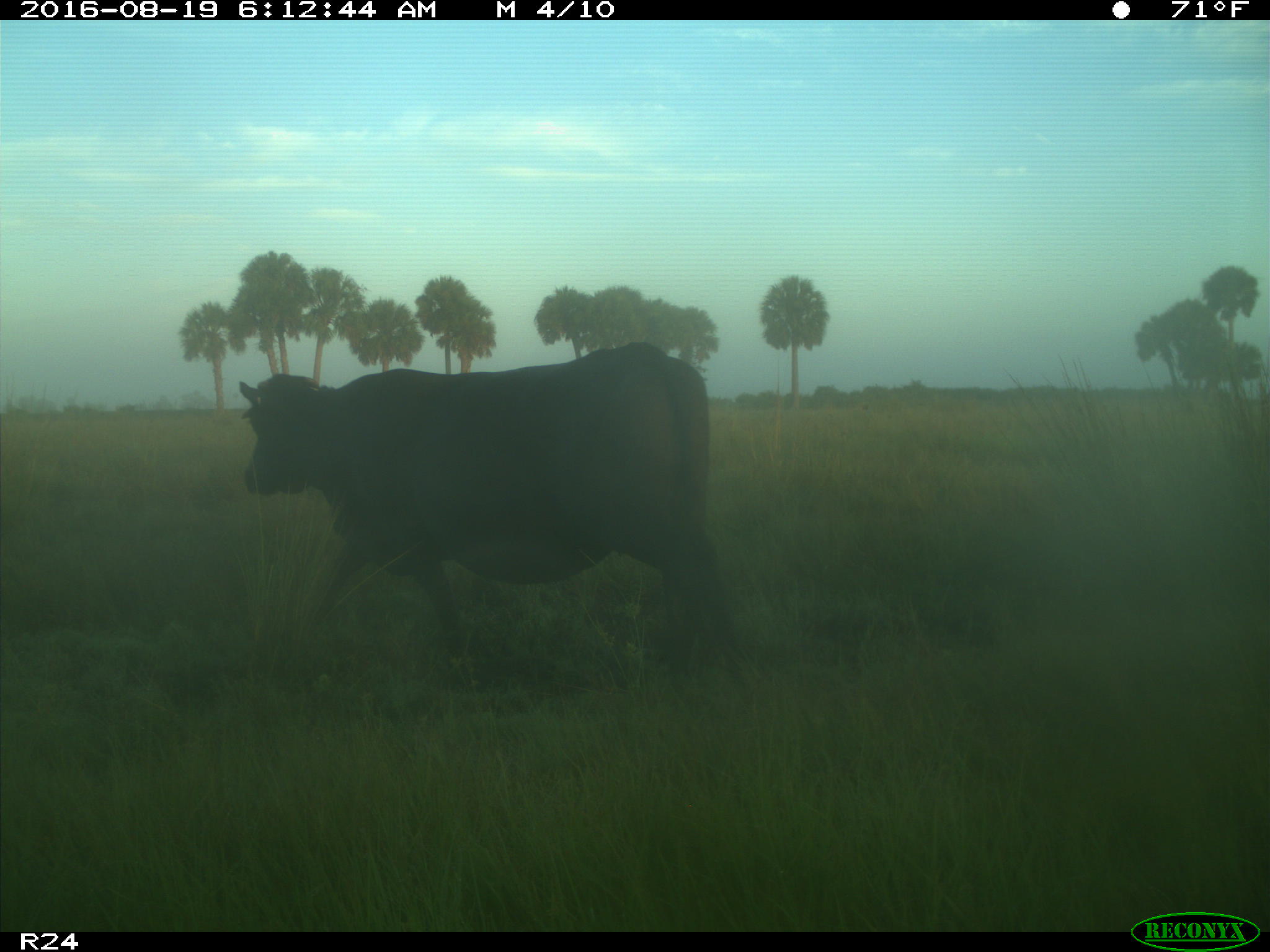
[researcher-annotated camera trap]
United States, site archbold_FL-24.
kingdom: Animalia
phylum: Chordata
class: Mammalia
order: Artiodactyla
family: Bovidae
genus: Bos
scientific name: Bos taurus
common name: domestic cow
Bos taurus (domestic cow).